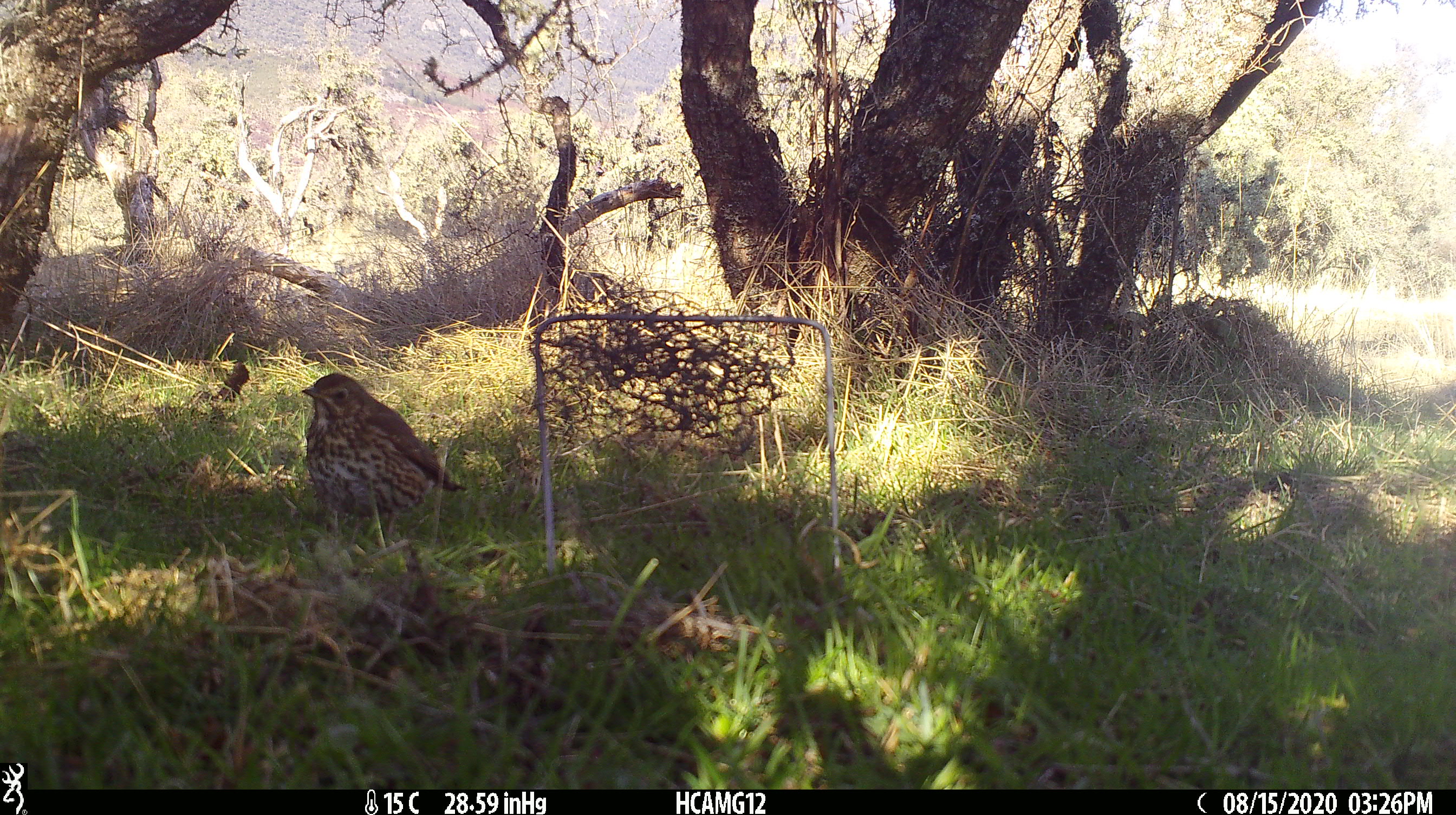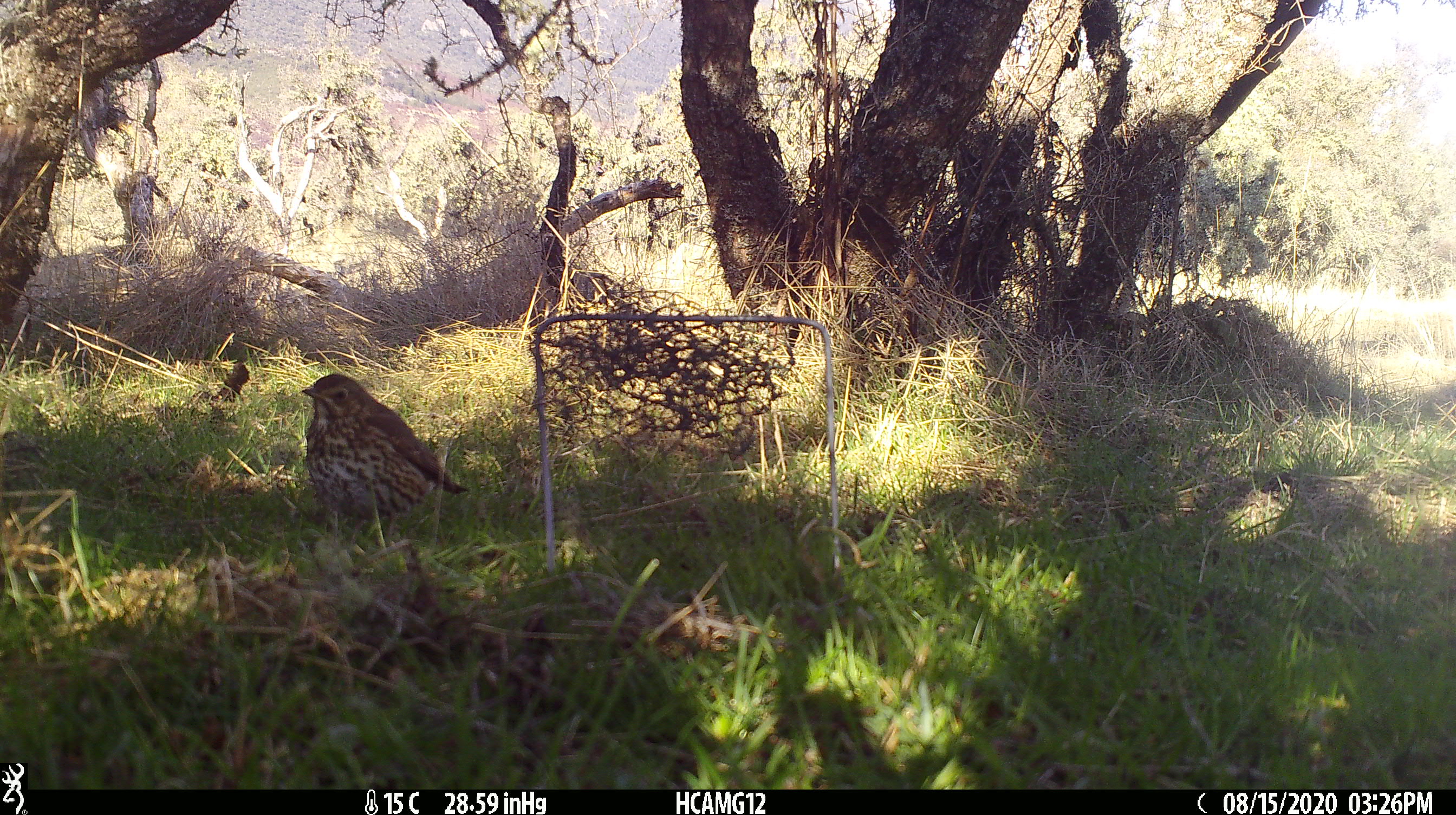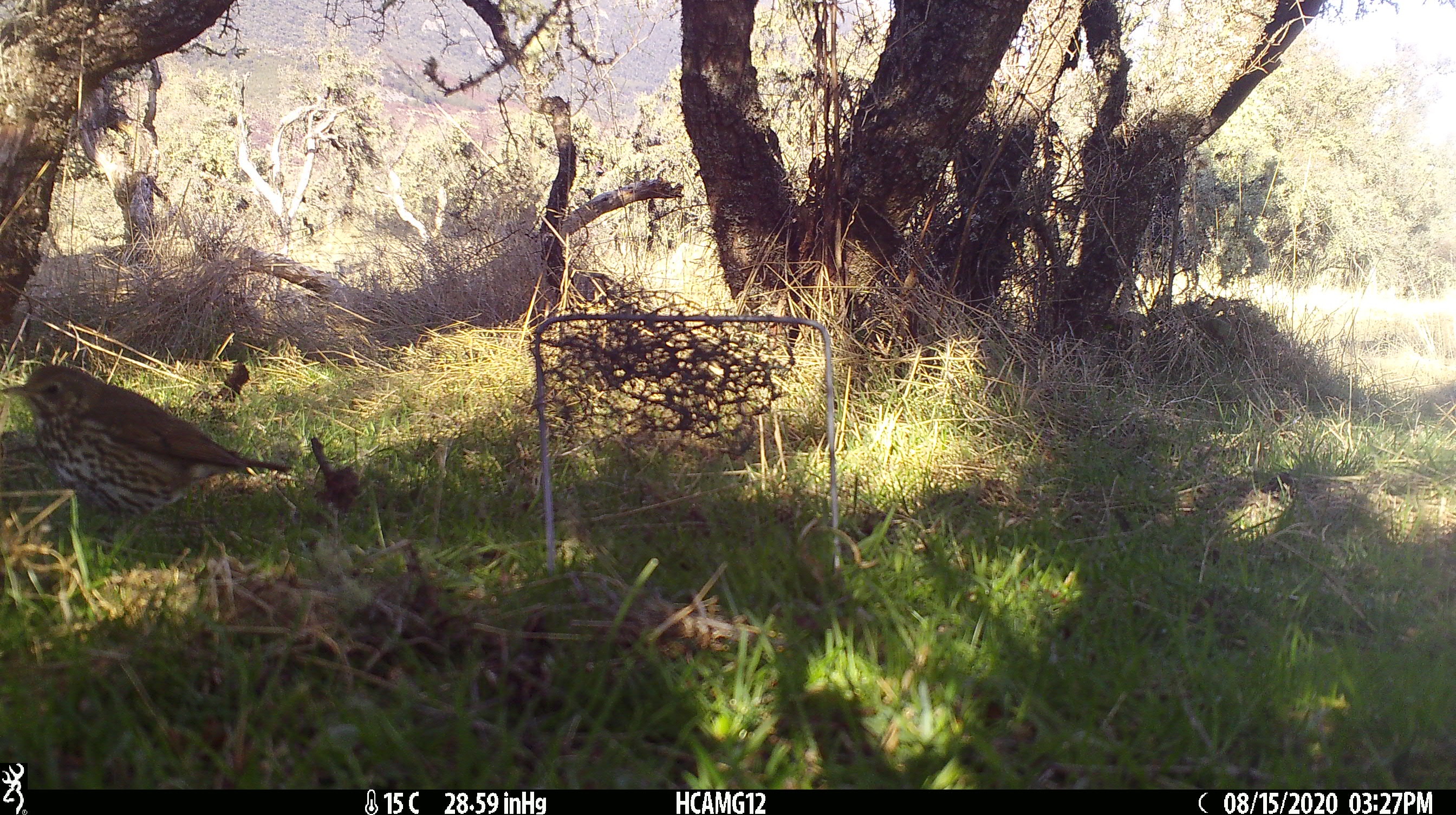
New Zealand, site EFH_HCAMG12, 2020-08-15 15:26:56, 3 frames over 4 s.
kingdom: Animalia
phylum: Chordata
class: Aves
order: Passeriformes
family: Turdidae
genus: Turdus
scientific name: Turdus philomelos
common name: song thrush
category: thrush